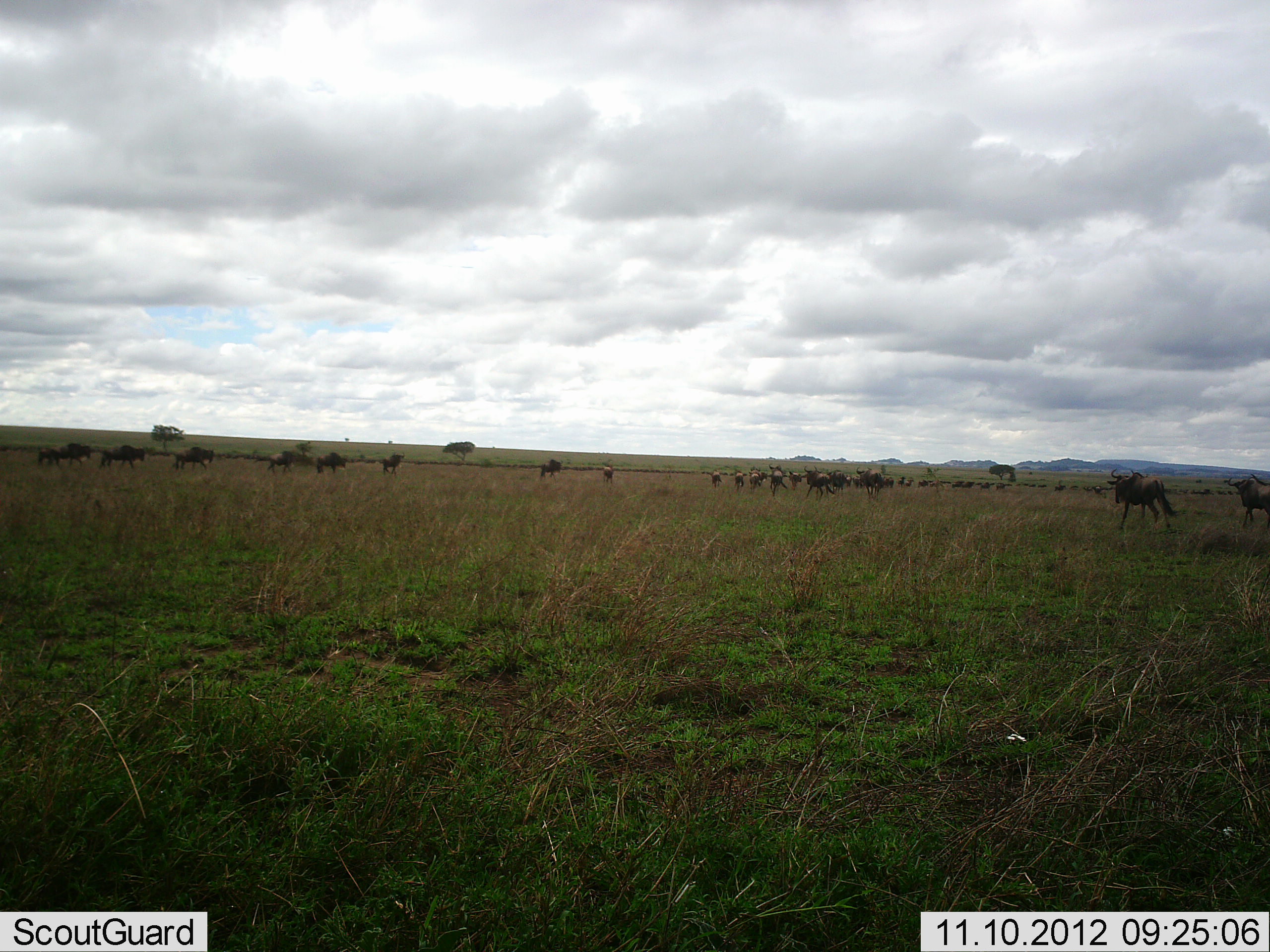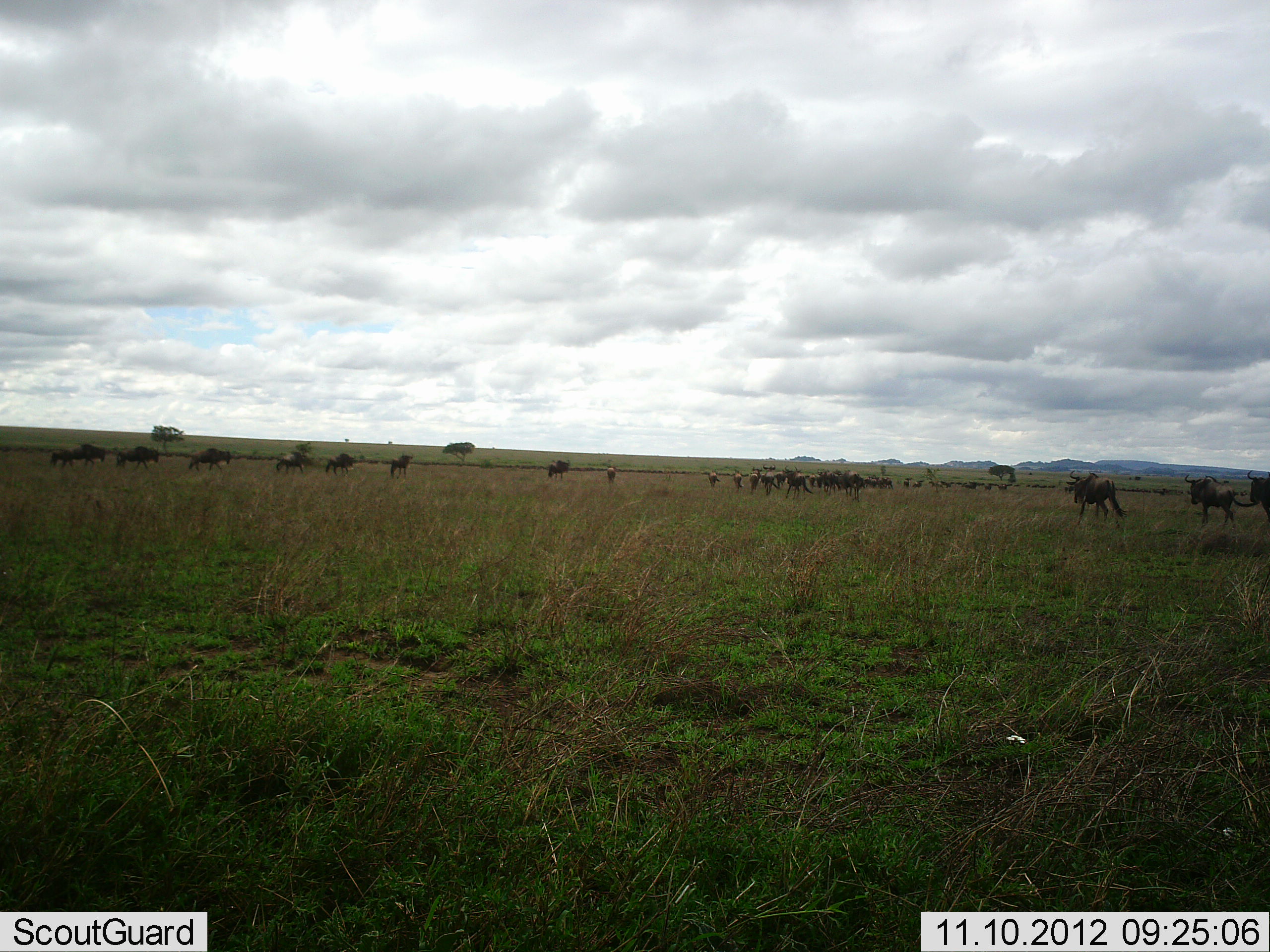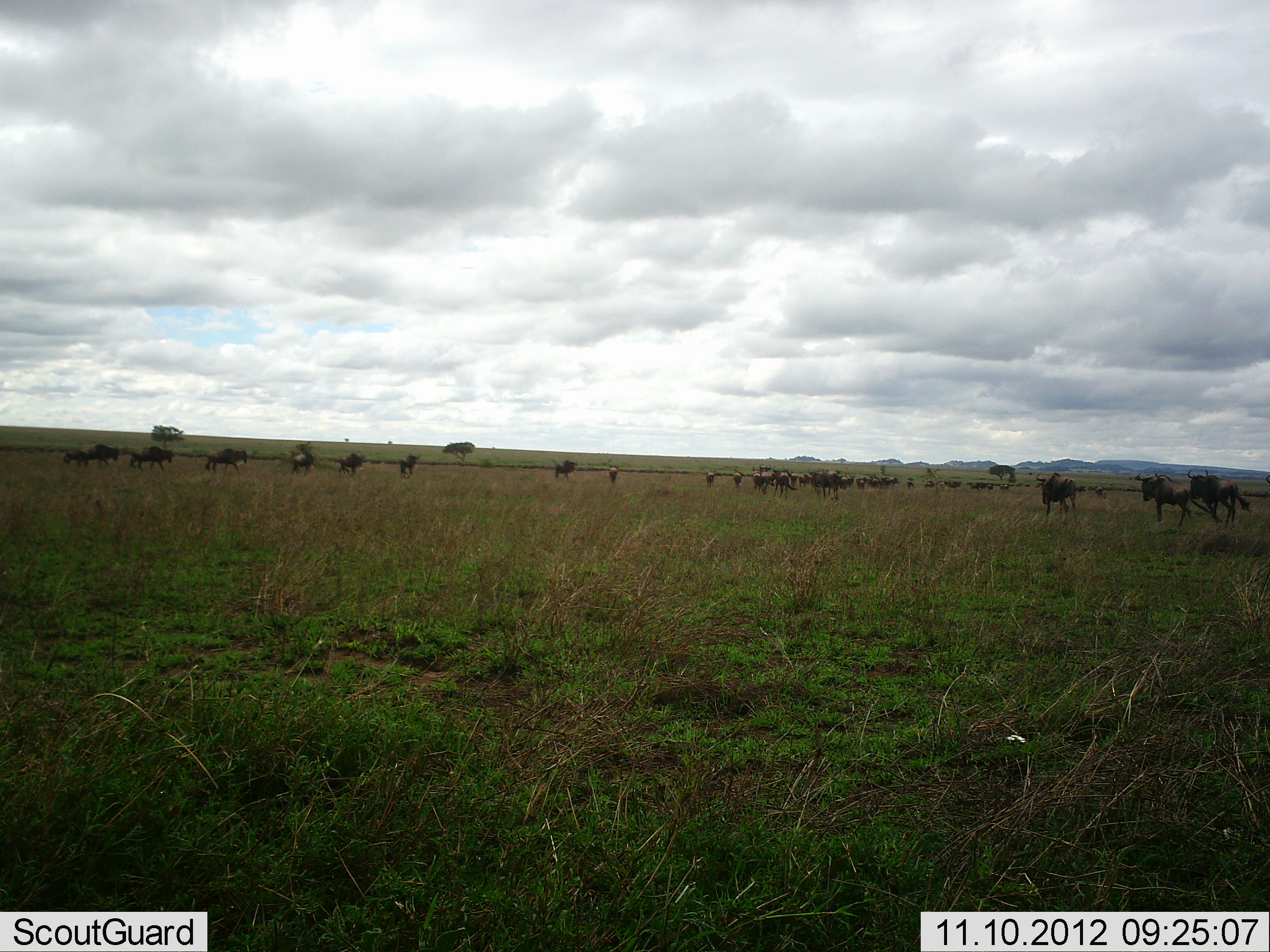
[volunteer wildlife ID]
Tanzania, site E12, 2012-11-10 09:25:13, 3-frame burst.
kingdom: Animalia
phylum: Chordata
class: Mammalia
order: Artiodactyla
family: Bovidae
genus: Connochaetes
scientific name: Connochaetes taurinus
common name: blue wildebeest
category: wildebeest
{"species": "wildebeest (blue wildebeest) (Connochaetes taurinus)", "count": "11-50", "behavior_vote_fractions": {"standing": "20%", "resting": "0%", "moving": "100%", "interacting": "0%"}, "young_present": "0%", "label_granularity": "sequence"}